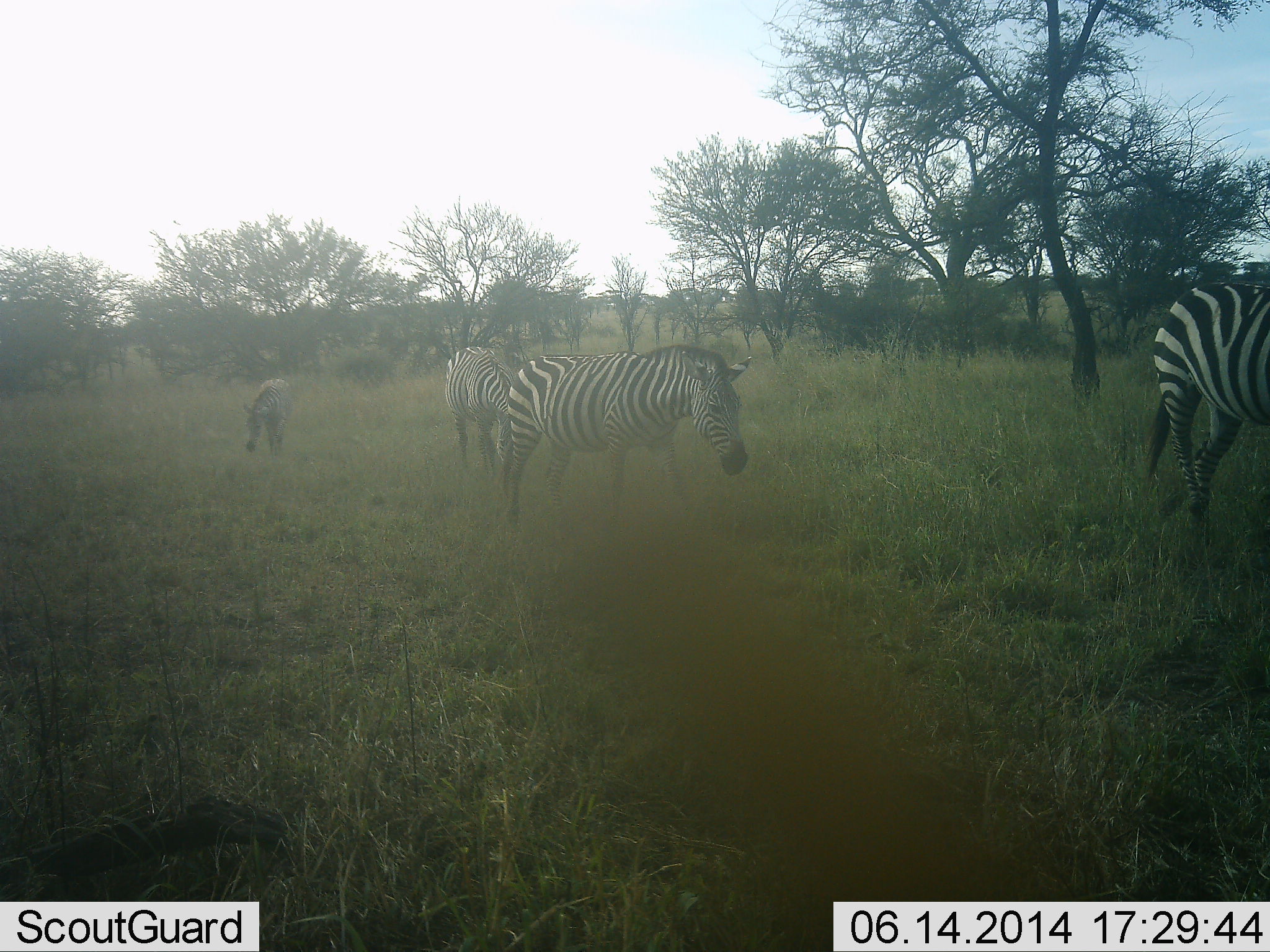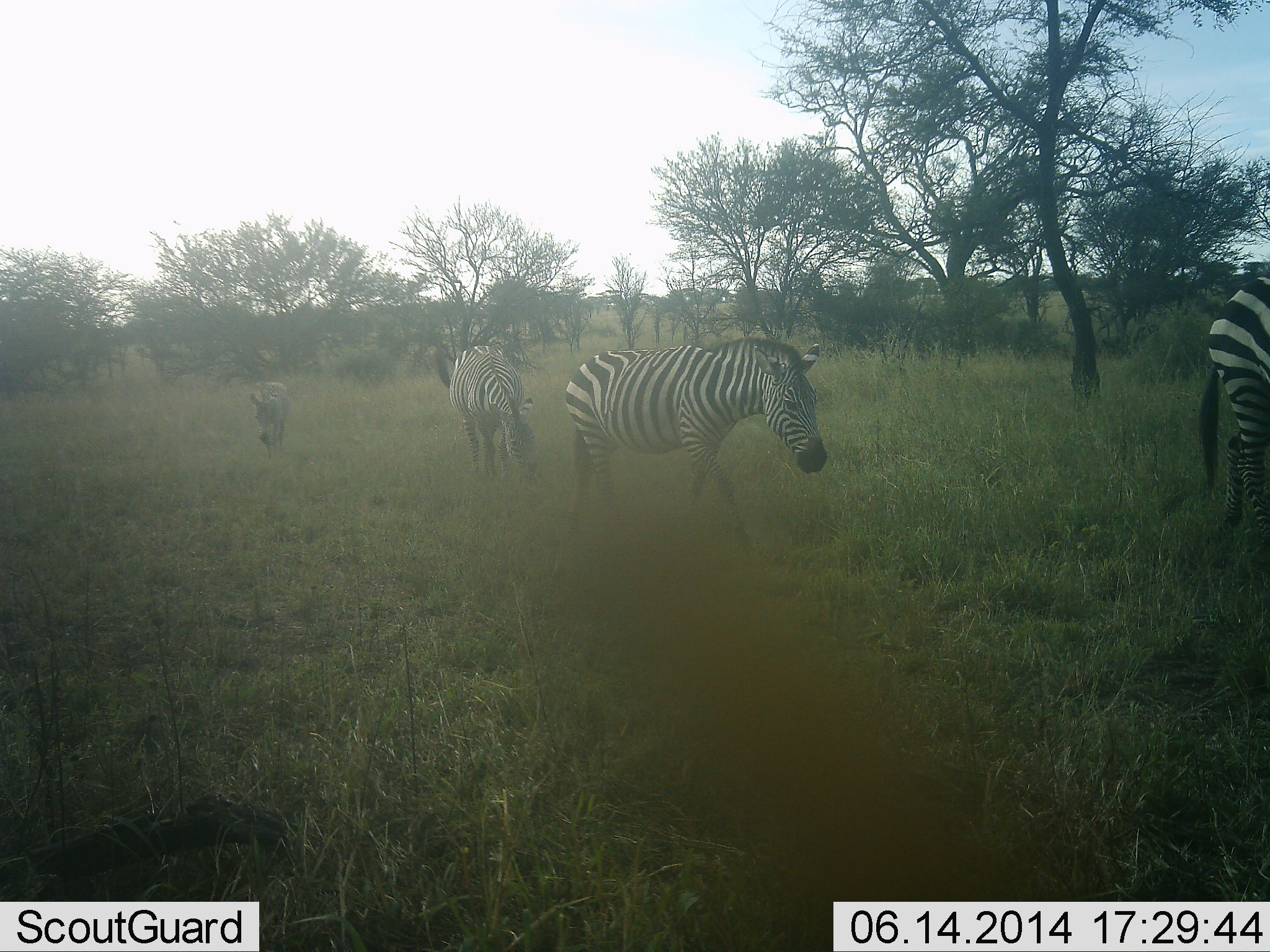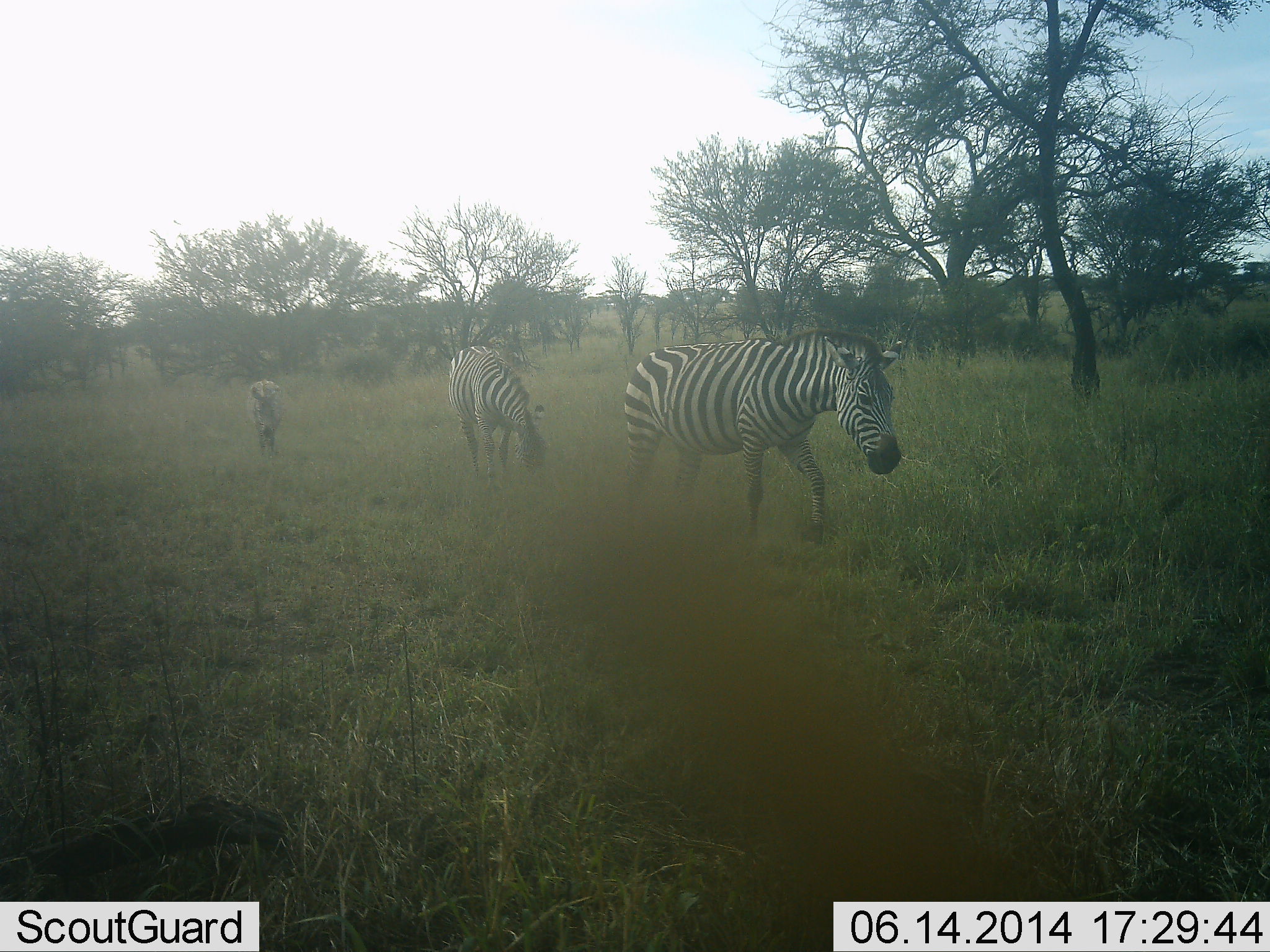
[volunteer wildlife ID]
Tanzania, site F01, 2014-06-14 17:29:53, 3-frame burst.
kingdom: Animalia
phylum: Chordata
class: Mammalia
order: Perissodactyla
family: Equidae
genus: Equus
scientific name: Equus quagga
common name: plains zebra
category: zebra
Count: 4.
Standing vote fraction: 10%.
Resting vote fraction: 0%.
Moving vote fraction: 100%.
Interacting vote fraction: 0%.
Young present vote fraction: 20%.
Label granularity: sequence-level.